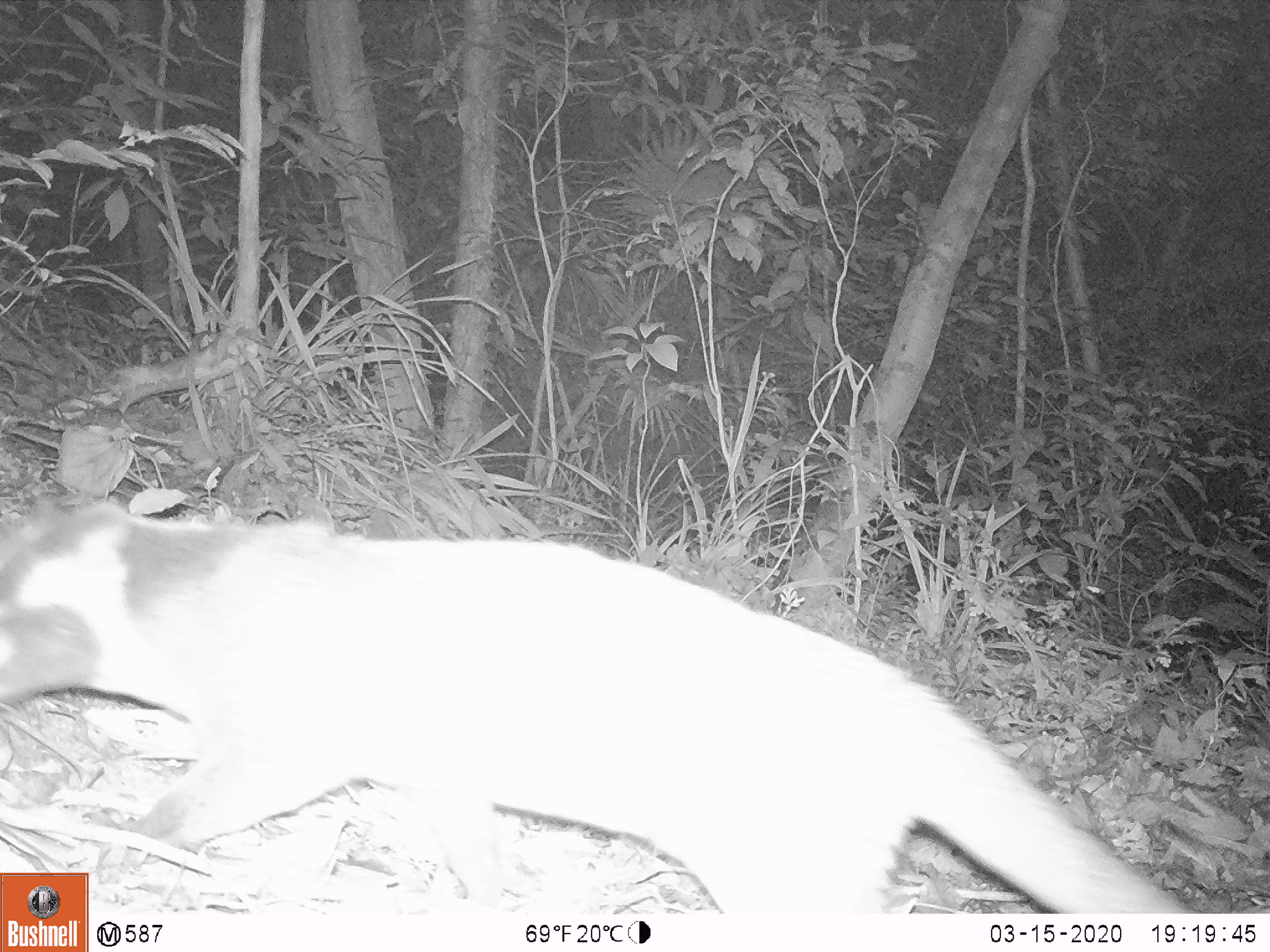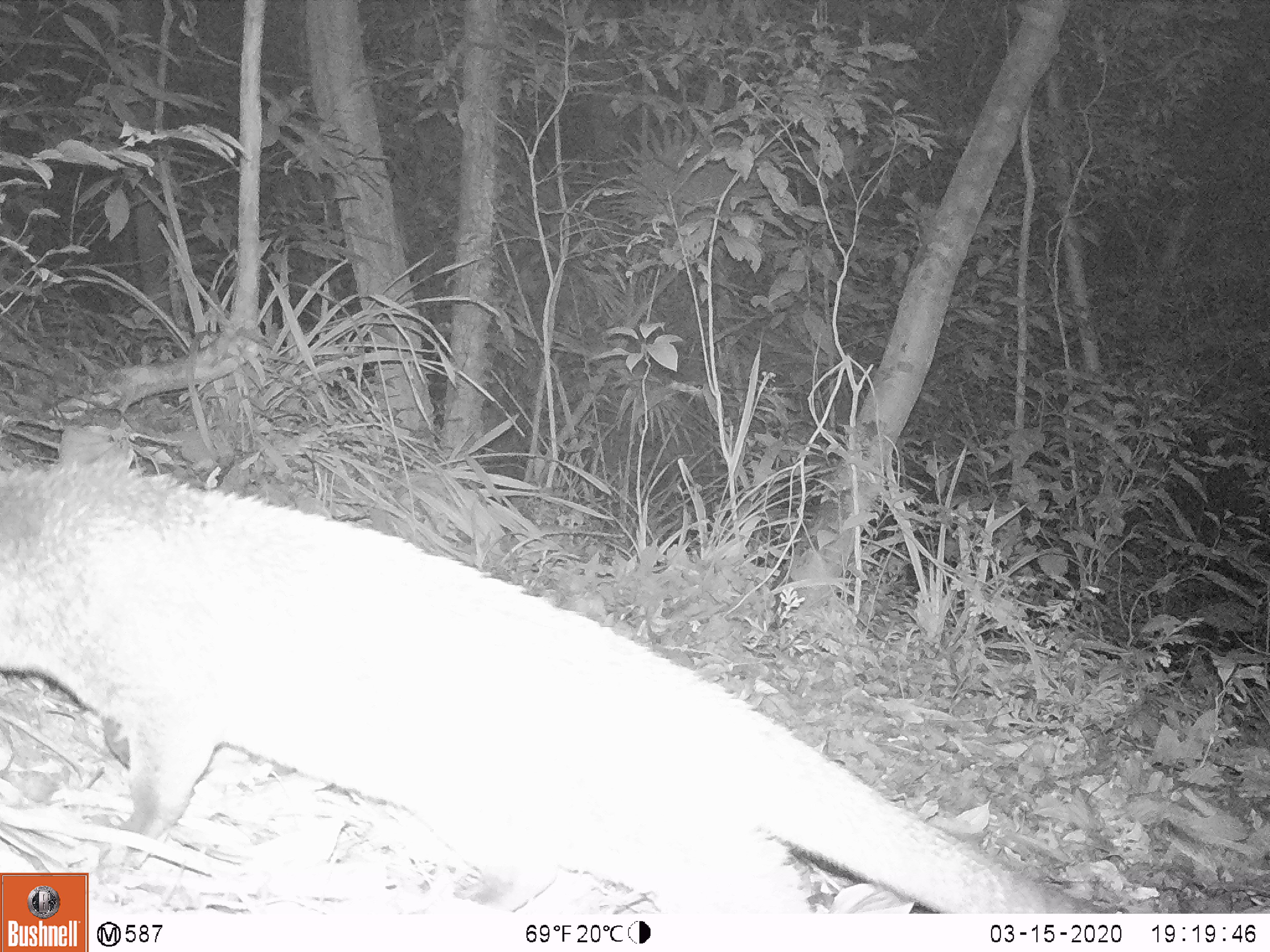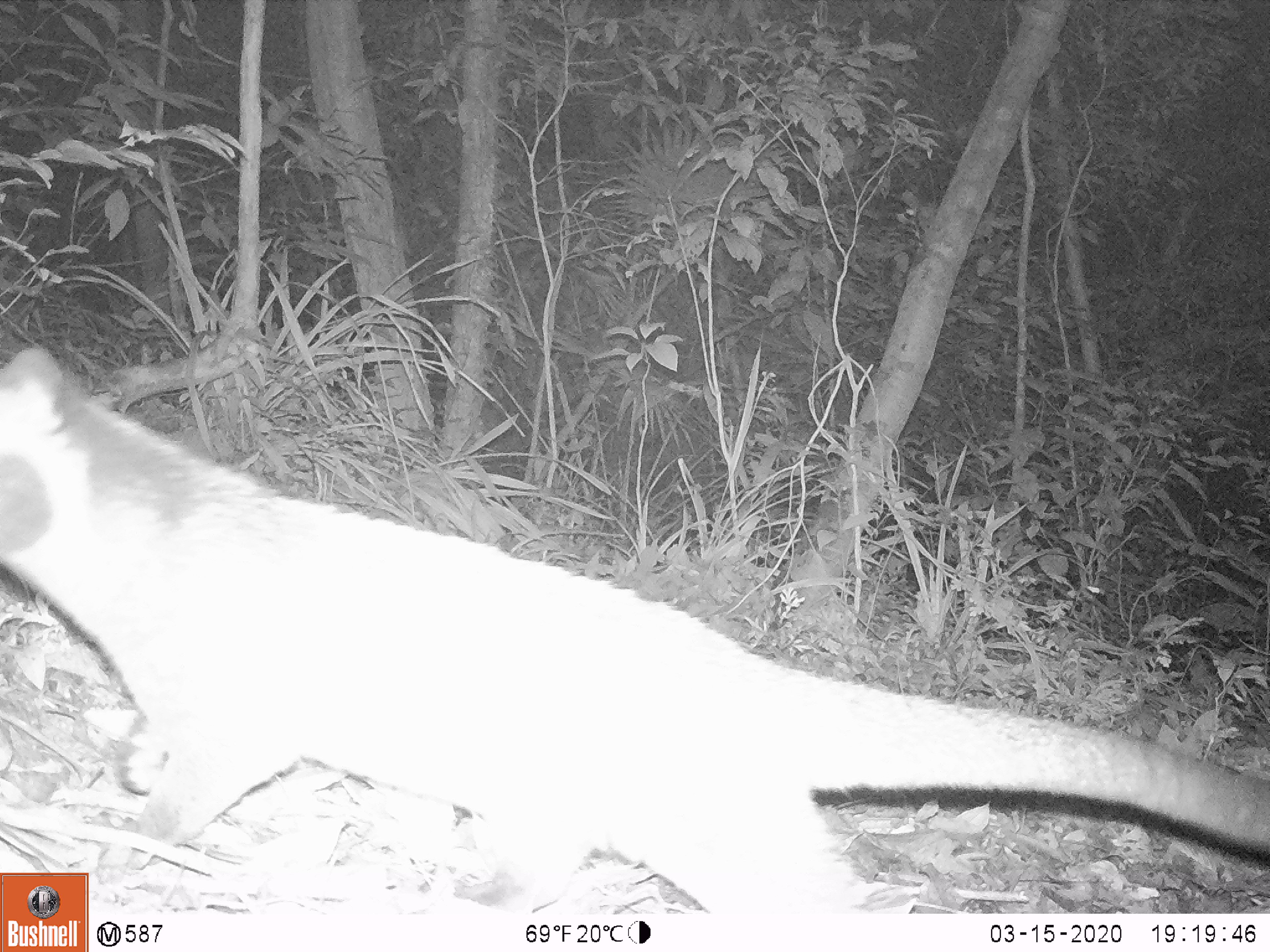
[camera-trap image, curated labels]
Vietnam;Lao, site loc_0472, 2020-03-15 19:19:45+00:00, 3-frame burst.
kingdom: Animalia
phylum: Chordata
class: Mammalia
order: Carnivora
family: Viverridae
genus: Paguma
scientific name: Paguma larvata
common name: masked palm civet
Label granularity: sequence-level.